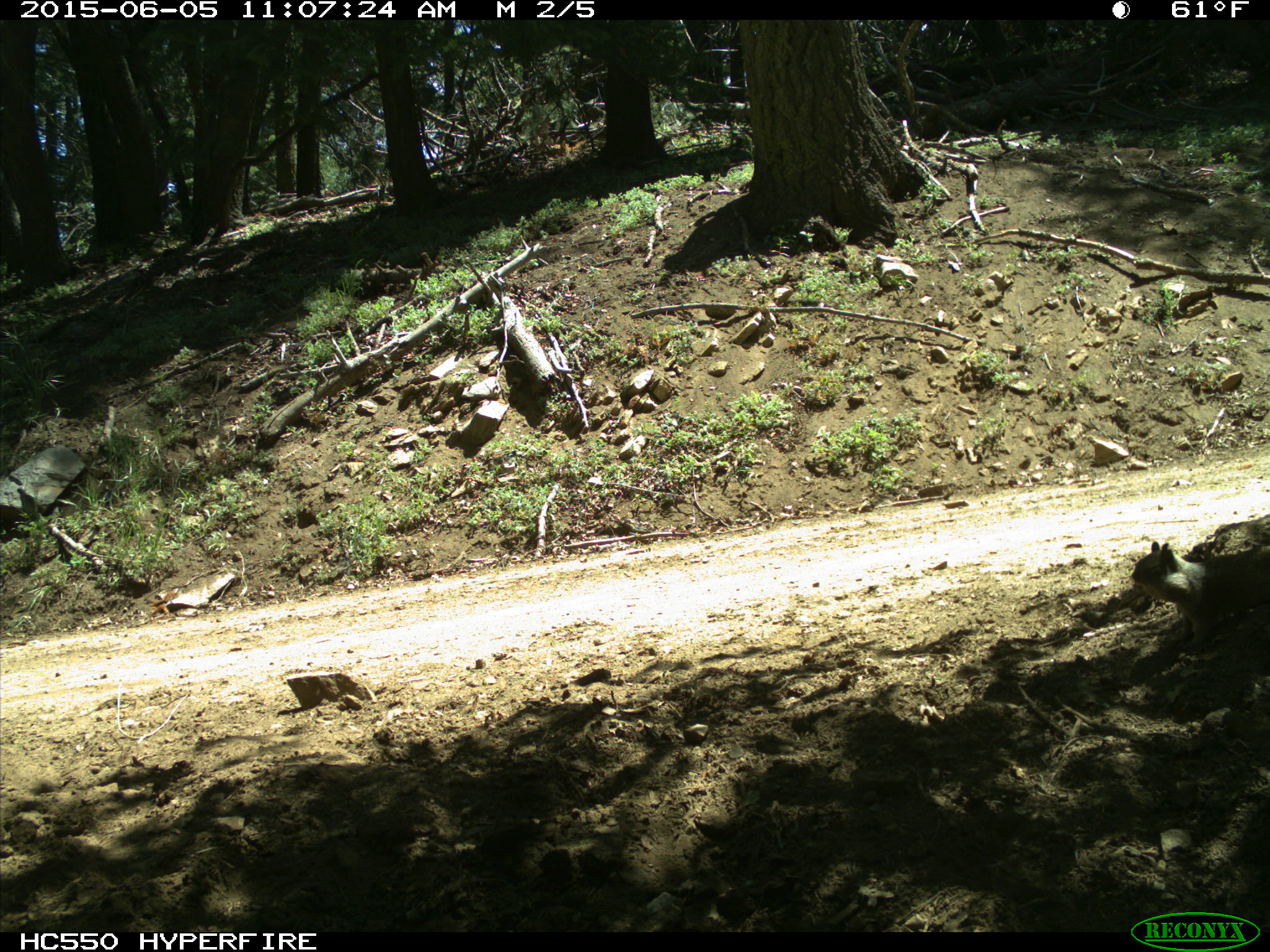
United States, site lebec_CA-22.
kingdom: Animalia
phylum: Chordata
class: Mammalia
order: Rodentia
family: Sciuridae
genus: Otospermophilus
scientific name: Otospermophilus beecheyi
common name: california ground squirrel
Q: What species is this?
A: Otospermophilus beecheyi (california ground squirrel).